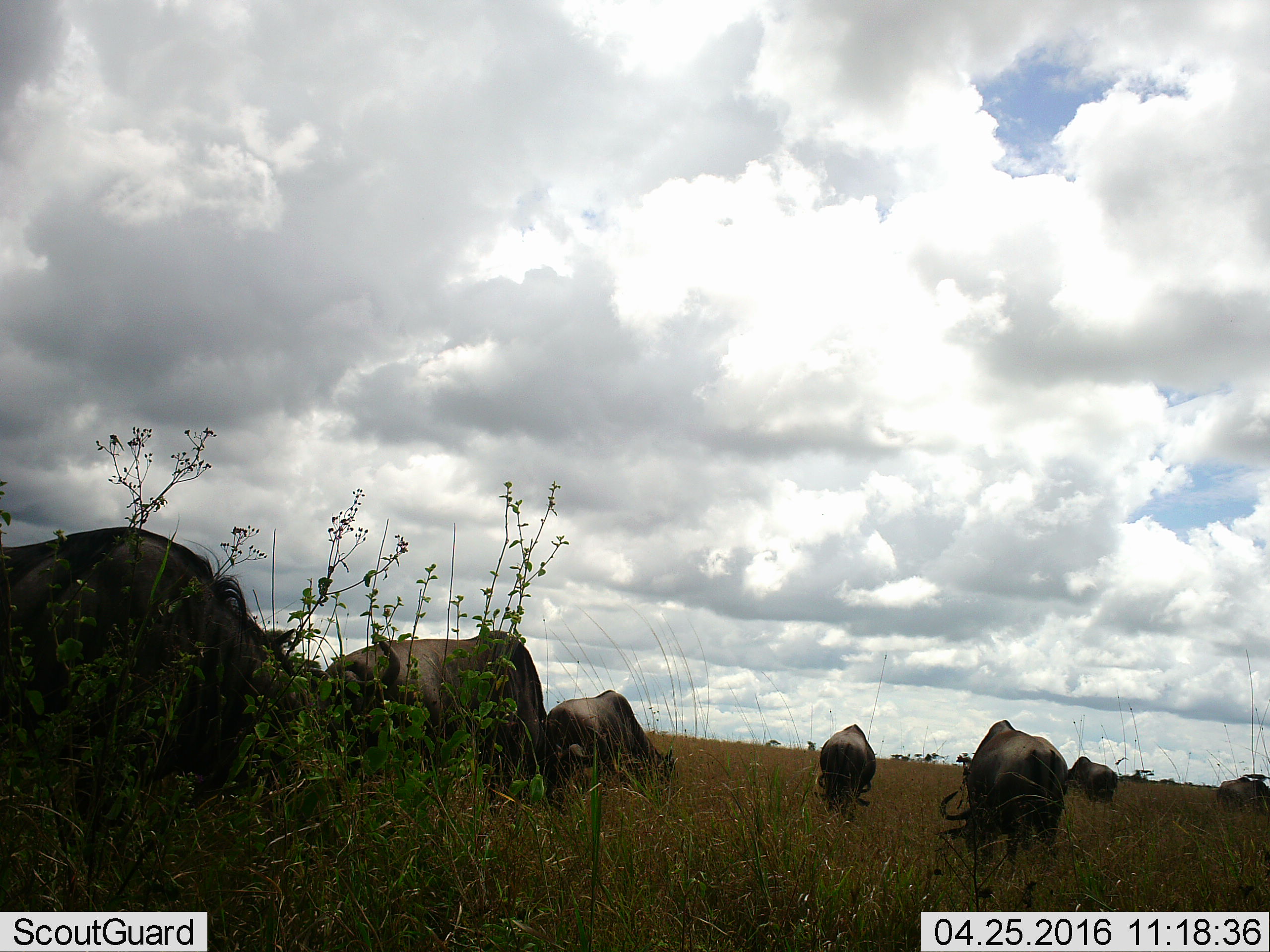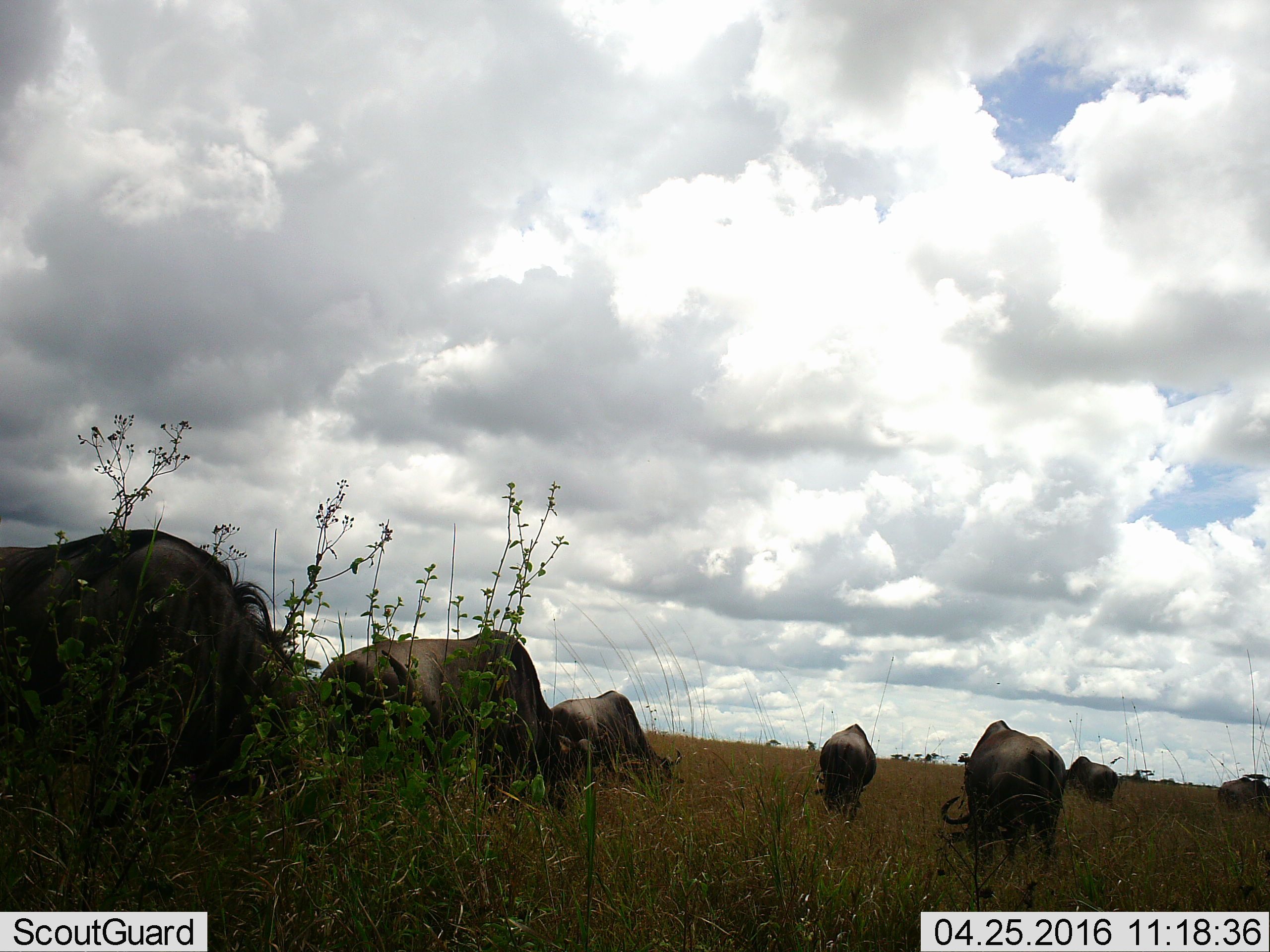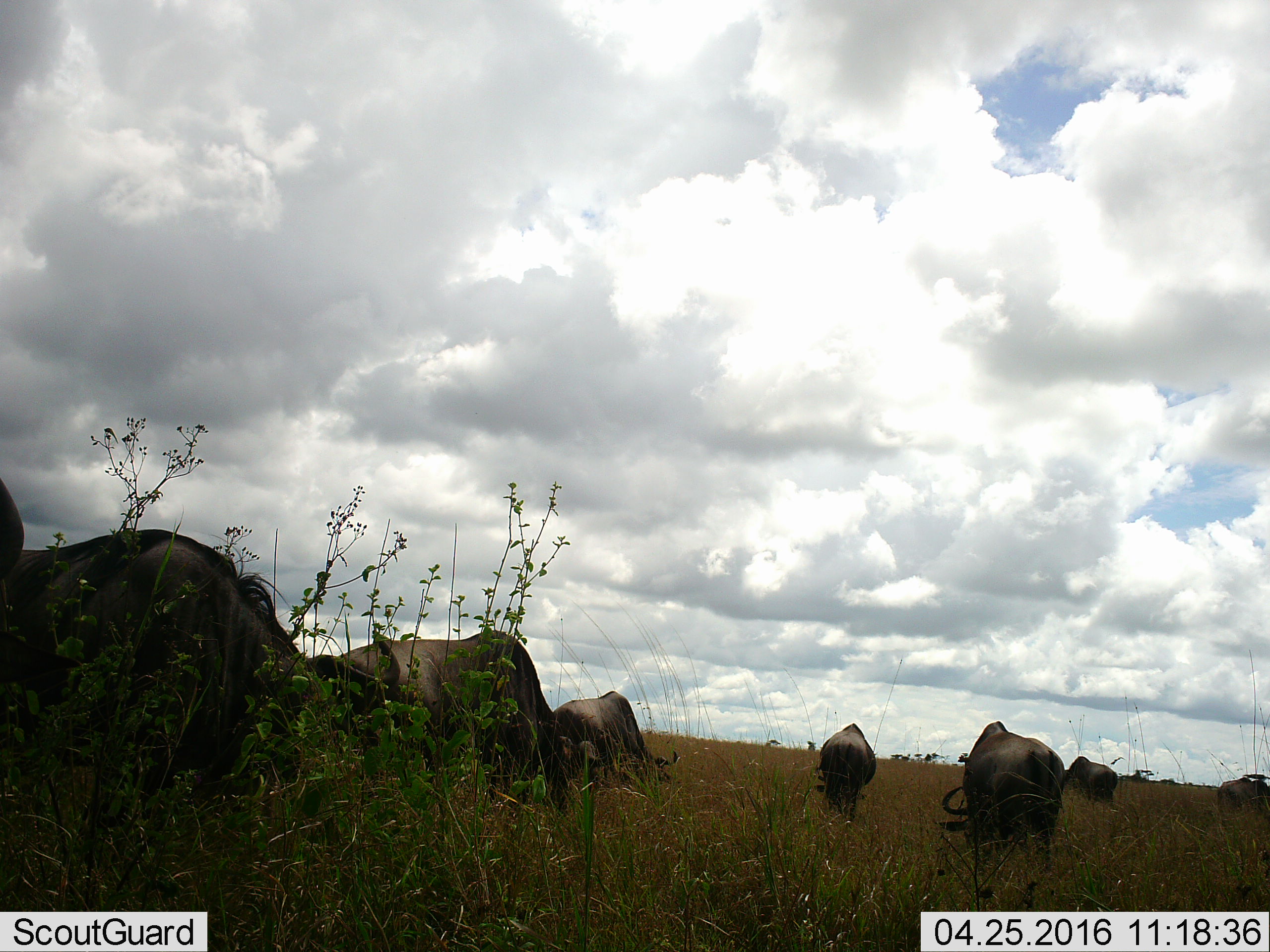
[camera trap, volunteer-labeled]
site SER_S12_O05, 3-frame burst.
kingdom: Animalia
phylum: Chordata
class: Mammalia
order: Artiodactyla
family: Bovidae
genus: Connochaetes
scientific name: Connochaetes taurinus taurinus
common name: blue wildebeest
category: wildebeestblue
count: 7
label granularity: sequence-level